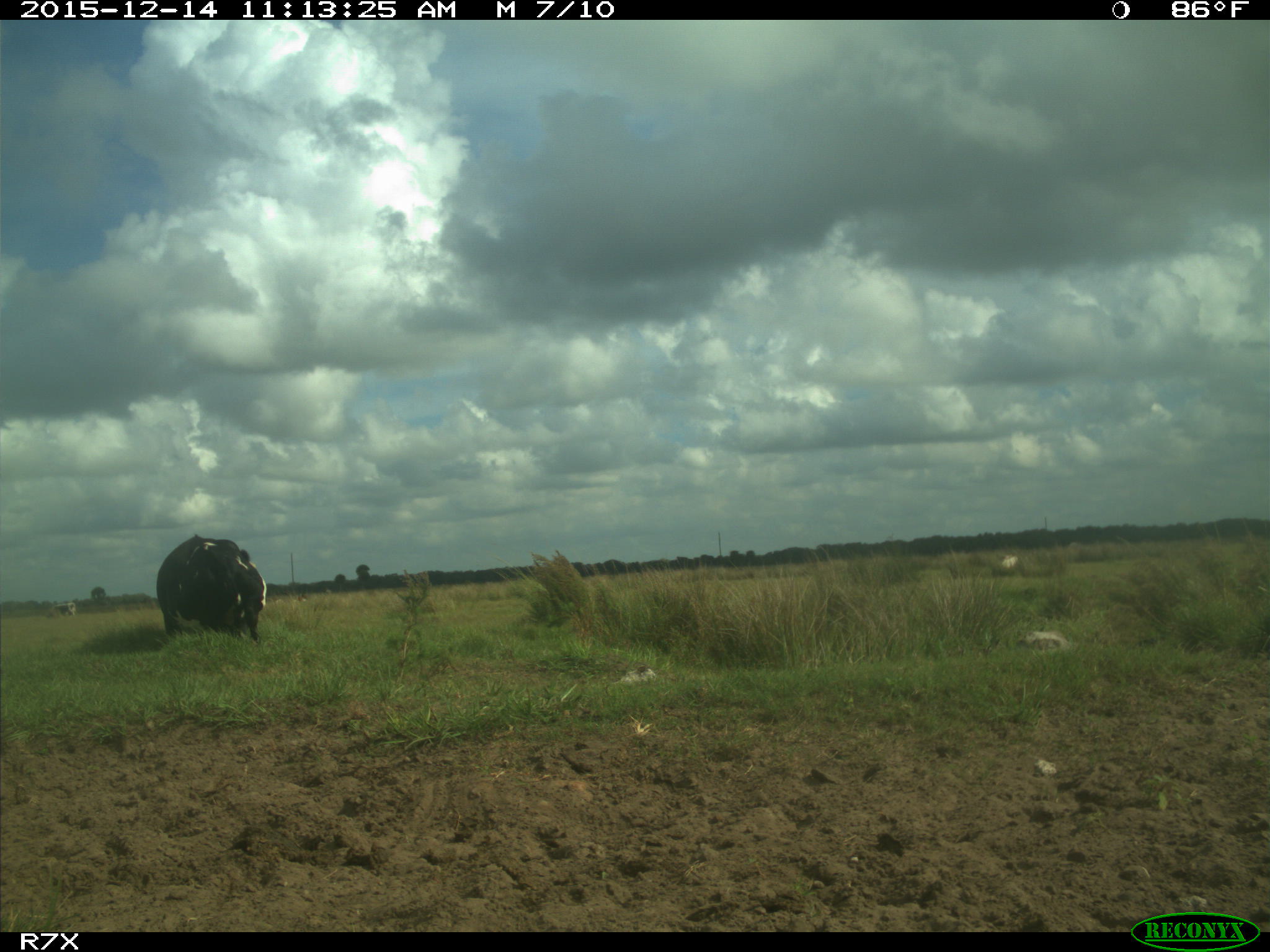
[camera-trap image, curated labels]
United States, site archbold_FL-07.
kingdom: Animalia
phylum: Chordata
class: Mammalia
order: Artiodactyla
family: Bovidae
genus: Bos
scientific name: Bos taurus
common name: domestic cow